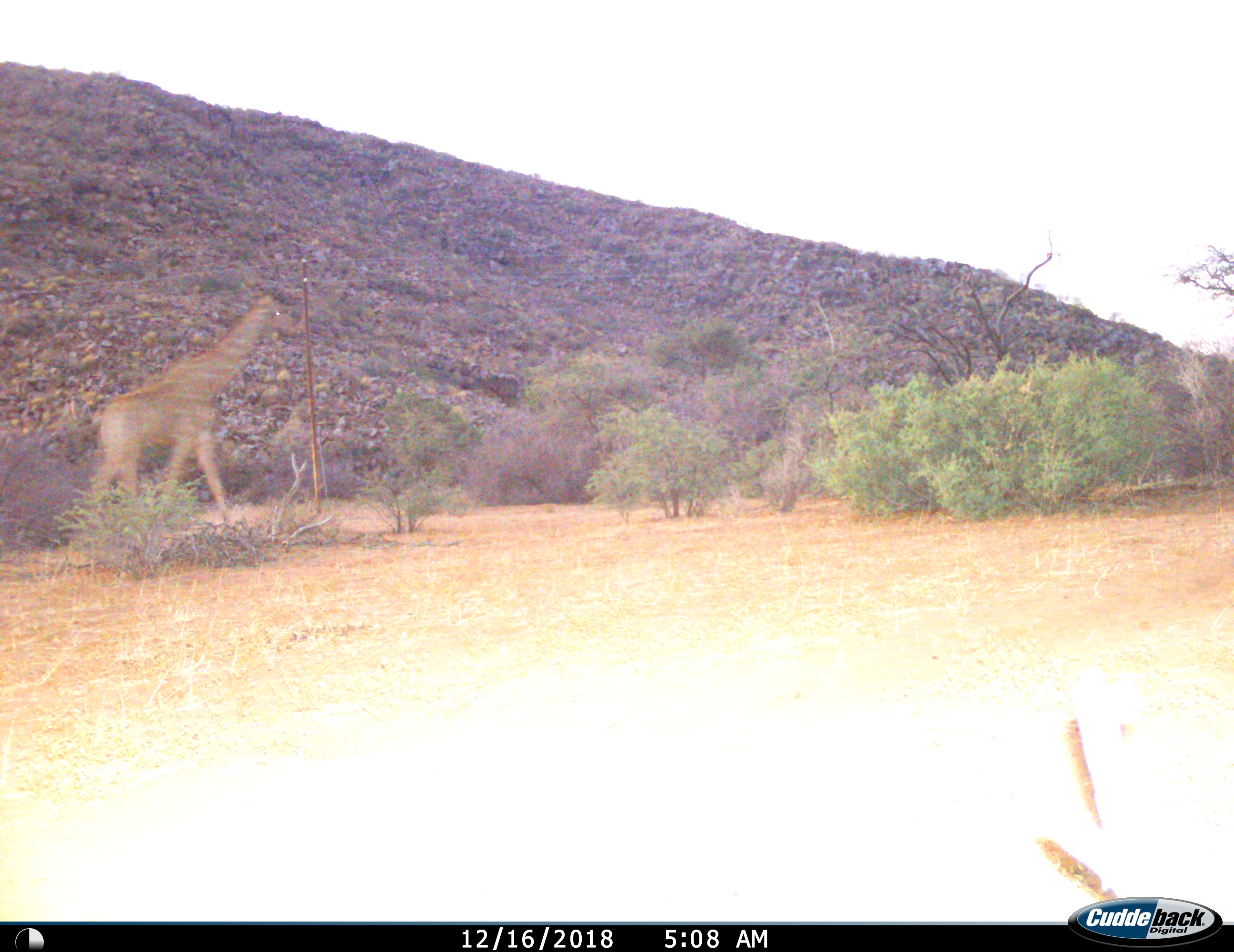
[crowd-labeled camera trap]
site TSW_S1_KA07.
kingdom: Animalia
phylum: Chordata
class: Mammalia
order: Artiodactyla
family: Giraffidae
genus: Giraffa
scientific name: Giraffa camelopardalis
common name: giraffe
Giraffe (Giraffa camelopardalis), count 1. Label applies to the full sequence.